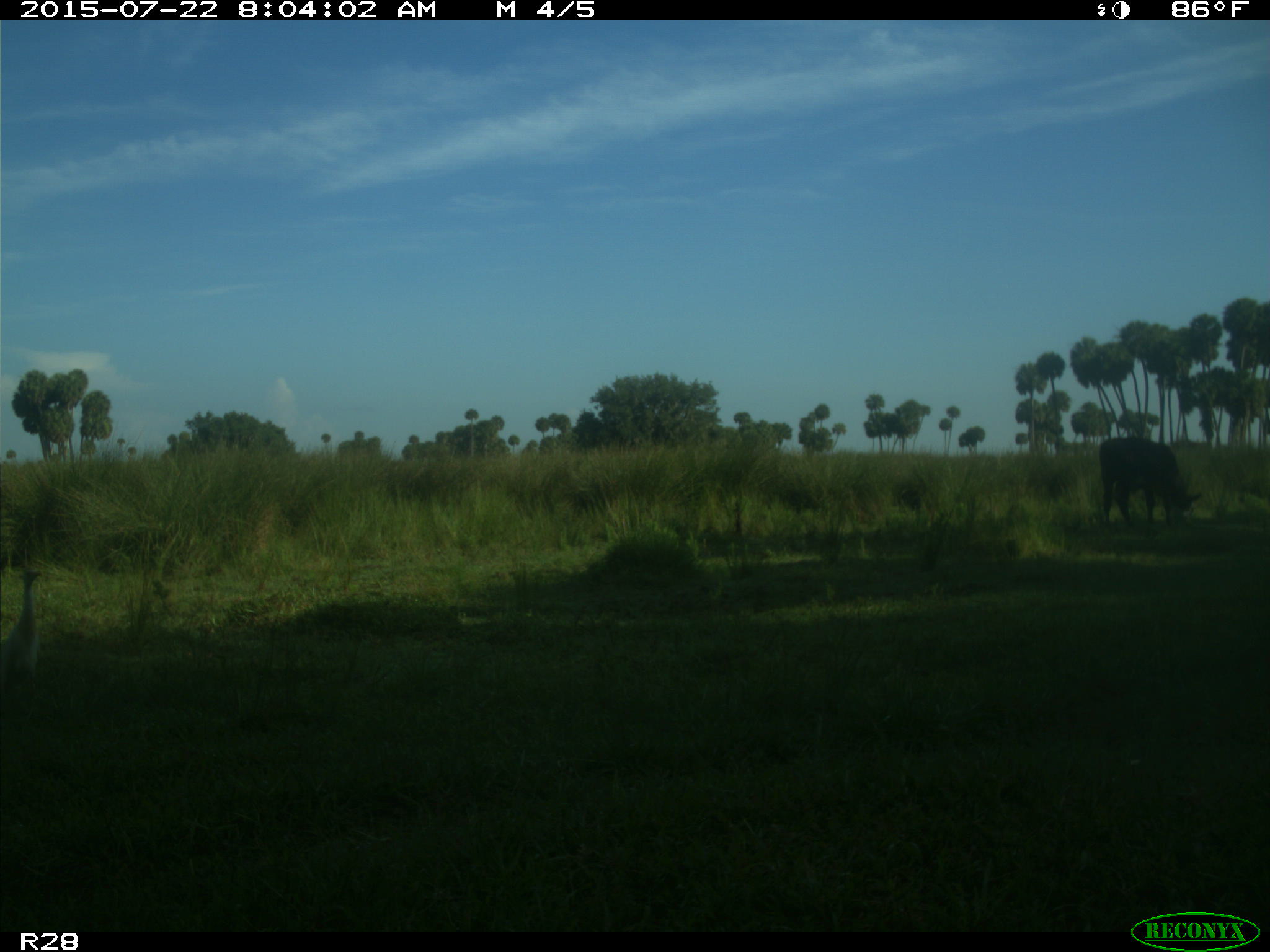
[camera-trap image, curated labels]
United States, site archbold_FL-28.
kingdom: Animalia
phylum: Chordata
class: Mammalia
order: Artiodactyla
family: Bovidae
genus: Bos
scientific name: Bos taurus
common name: domestic cow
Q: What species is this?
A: Bos taurus (domestic cow).